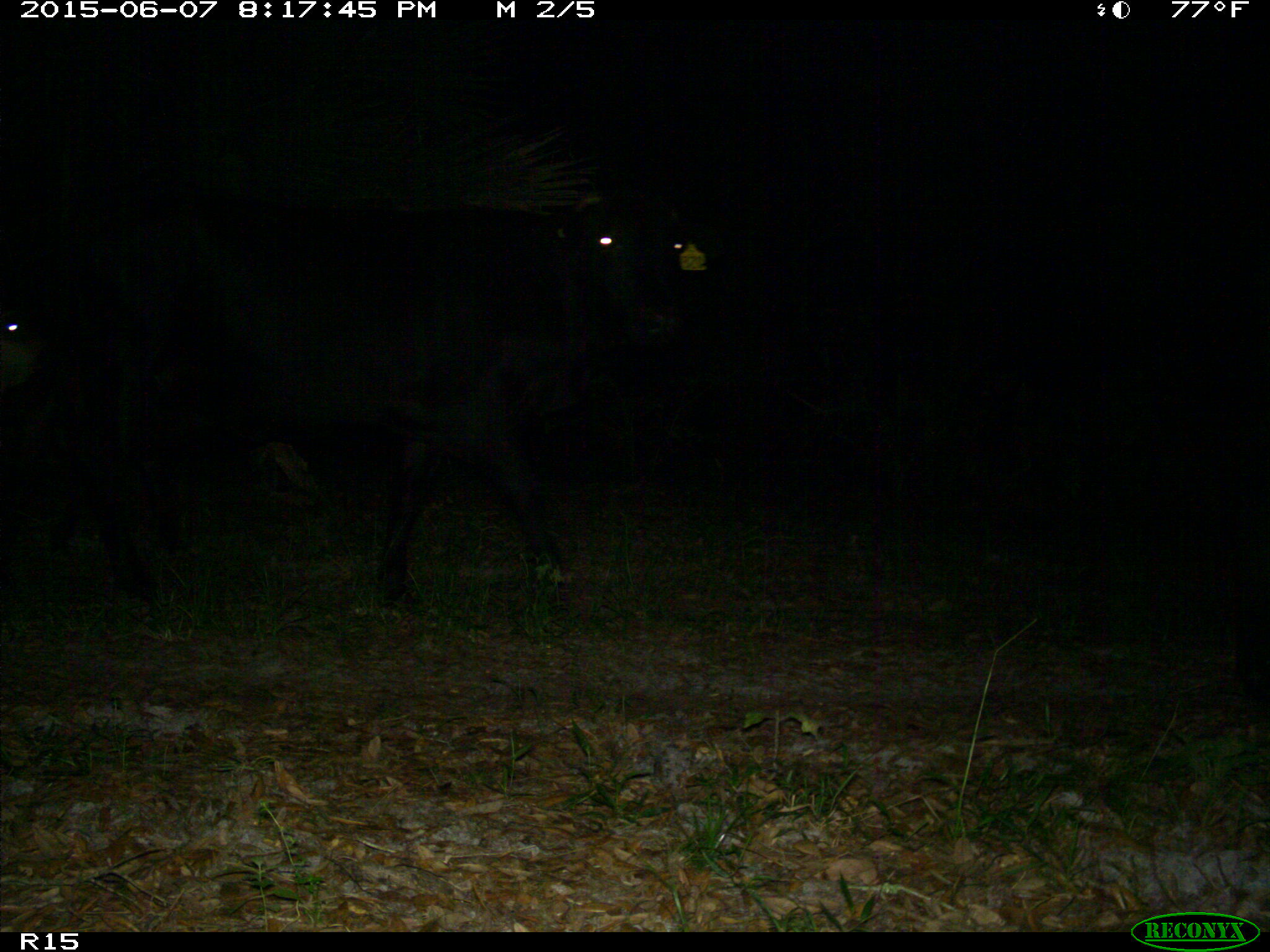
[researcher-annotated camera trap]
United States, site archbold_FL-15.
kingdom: Animalia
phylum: Chordata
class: Mammalia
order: Artiodactyla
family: Bovidae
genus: Bos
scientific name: Bos taurus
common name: domestic cow